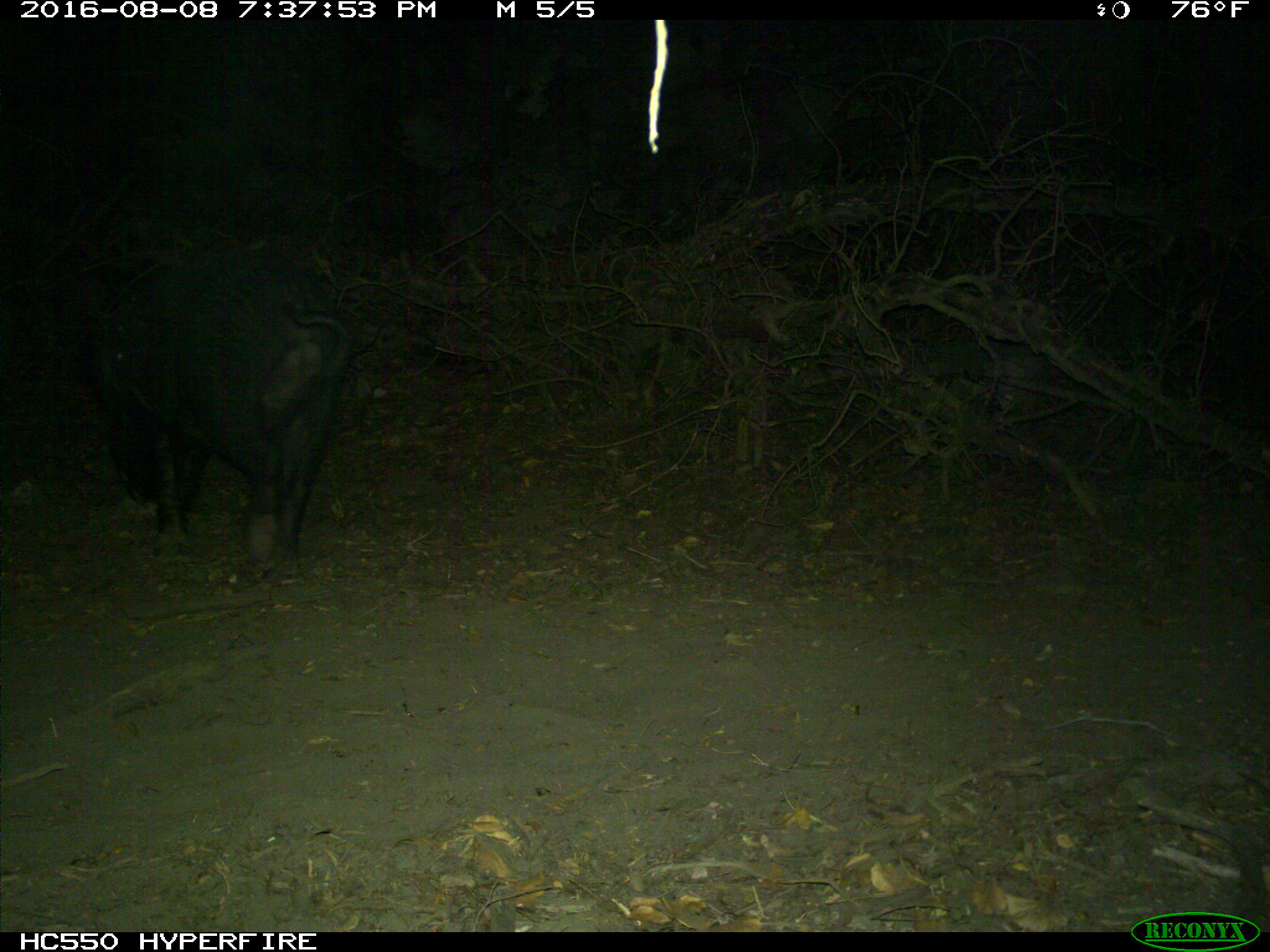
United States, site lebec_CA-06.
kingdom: Animalia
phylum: Chordata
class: Mammalia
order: Artiodactyla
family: Suidae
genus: Sus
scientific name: Sus scrofa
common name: wild boar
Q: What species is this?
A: Sus scrofa (wild boar).